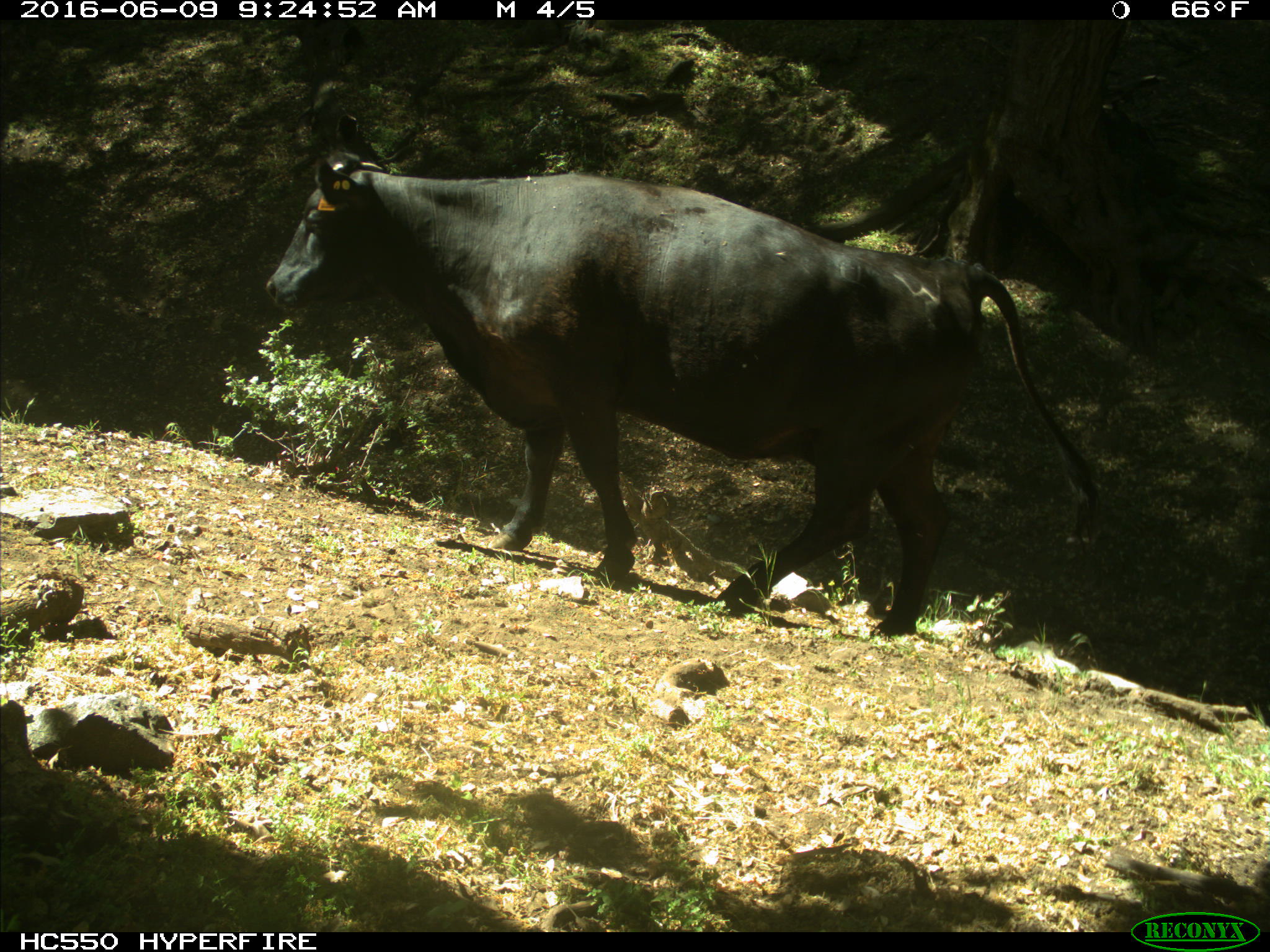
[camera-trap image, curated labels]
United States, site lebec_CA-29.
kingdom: Animalia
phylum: Chordata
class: Mammalia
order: Artiodactyla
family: Bovidae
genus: Bos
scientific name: Bos taurus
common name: domestic cow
Bos taurus (domestic cow).